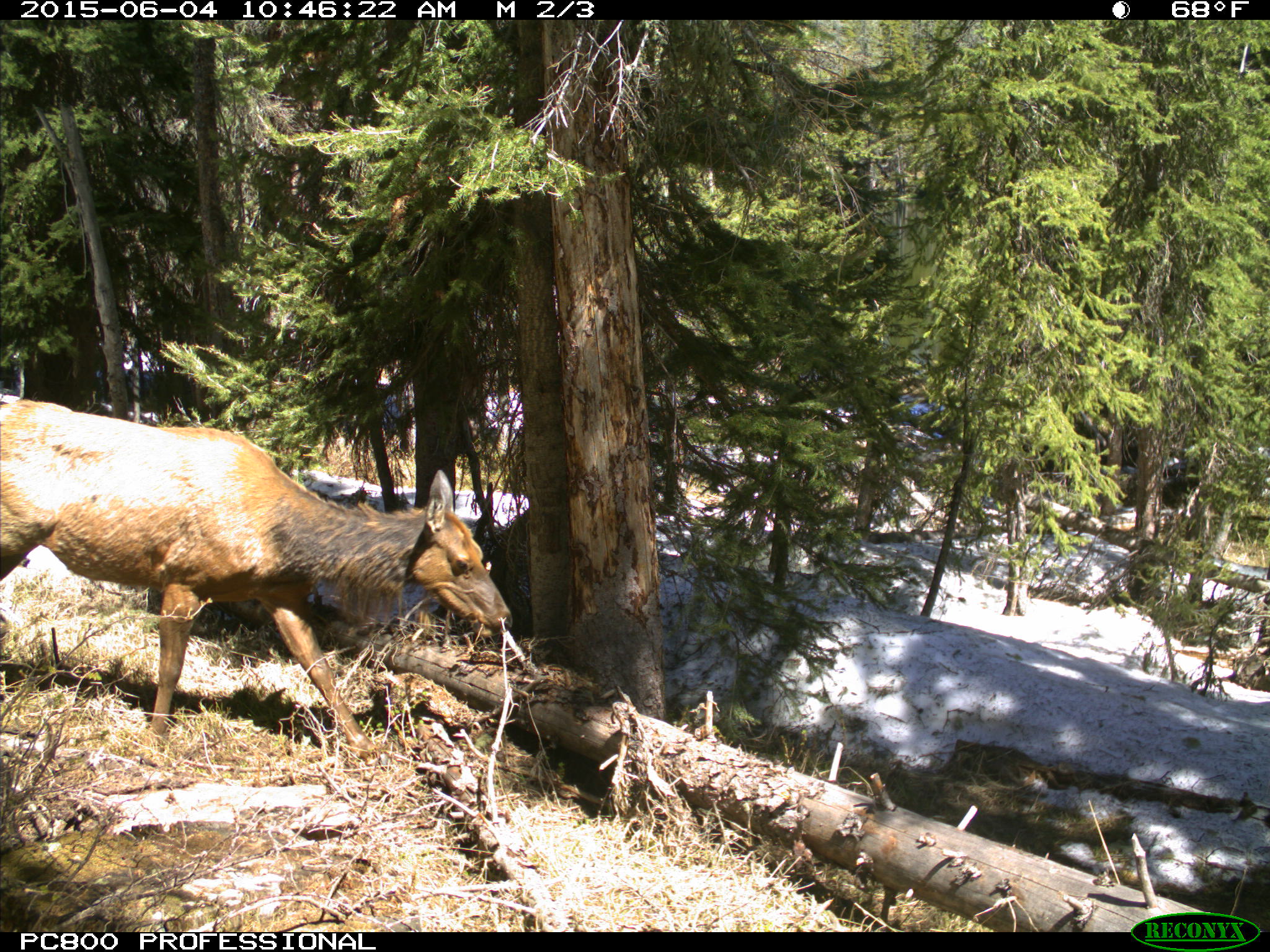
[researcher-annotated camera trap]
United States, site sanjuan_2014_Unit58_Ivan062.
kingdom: Animalia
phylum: Chordata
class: Mammalia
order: Artiodactyla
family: Cervidae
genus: Cervus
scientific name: Cervus elaphus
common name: red deer